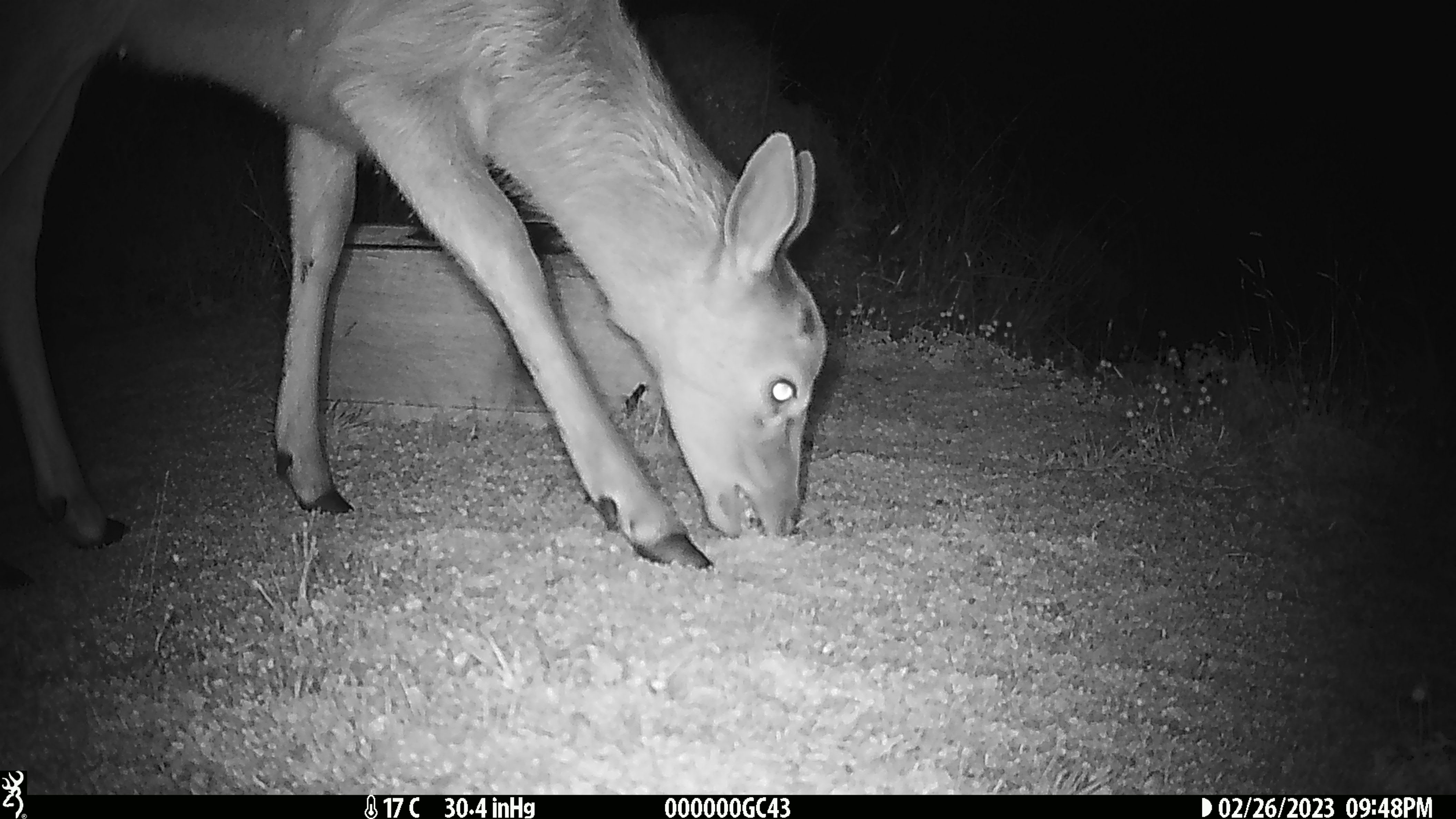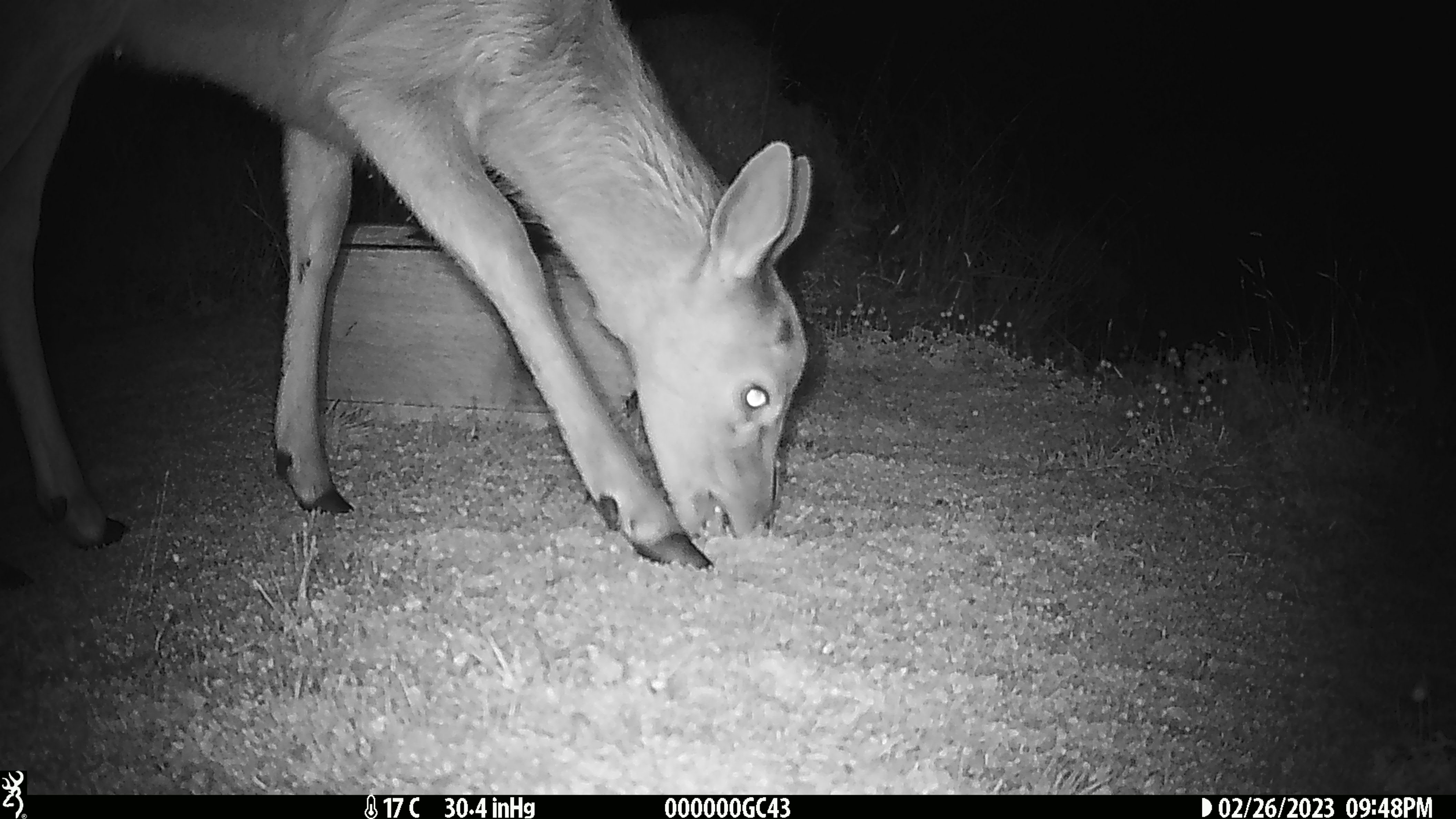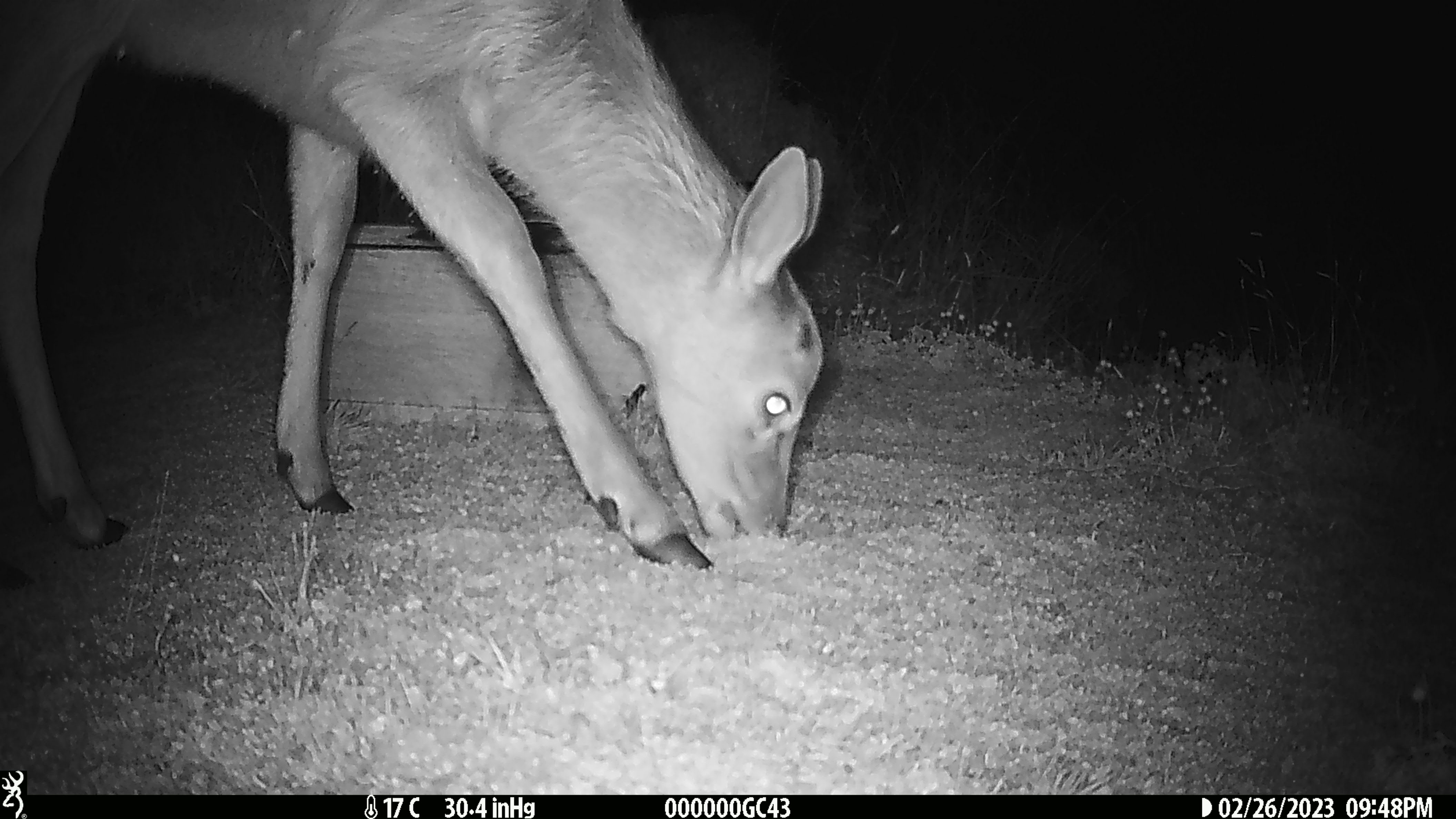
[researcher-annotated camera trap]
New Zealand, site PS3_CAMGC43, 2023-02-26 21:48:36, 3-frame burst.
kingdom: Animalia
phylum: Chordata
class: Mammalia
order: Artiodactyla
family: Cervidae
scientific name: Cervidae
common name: deer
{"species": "deer (Cervidae)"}